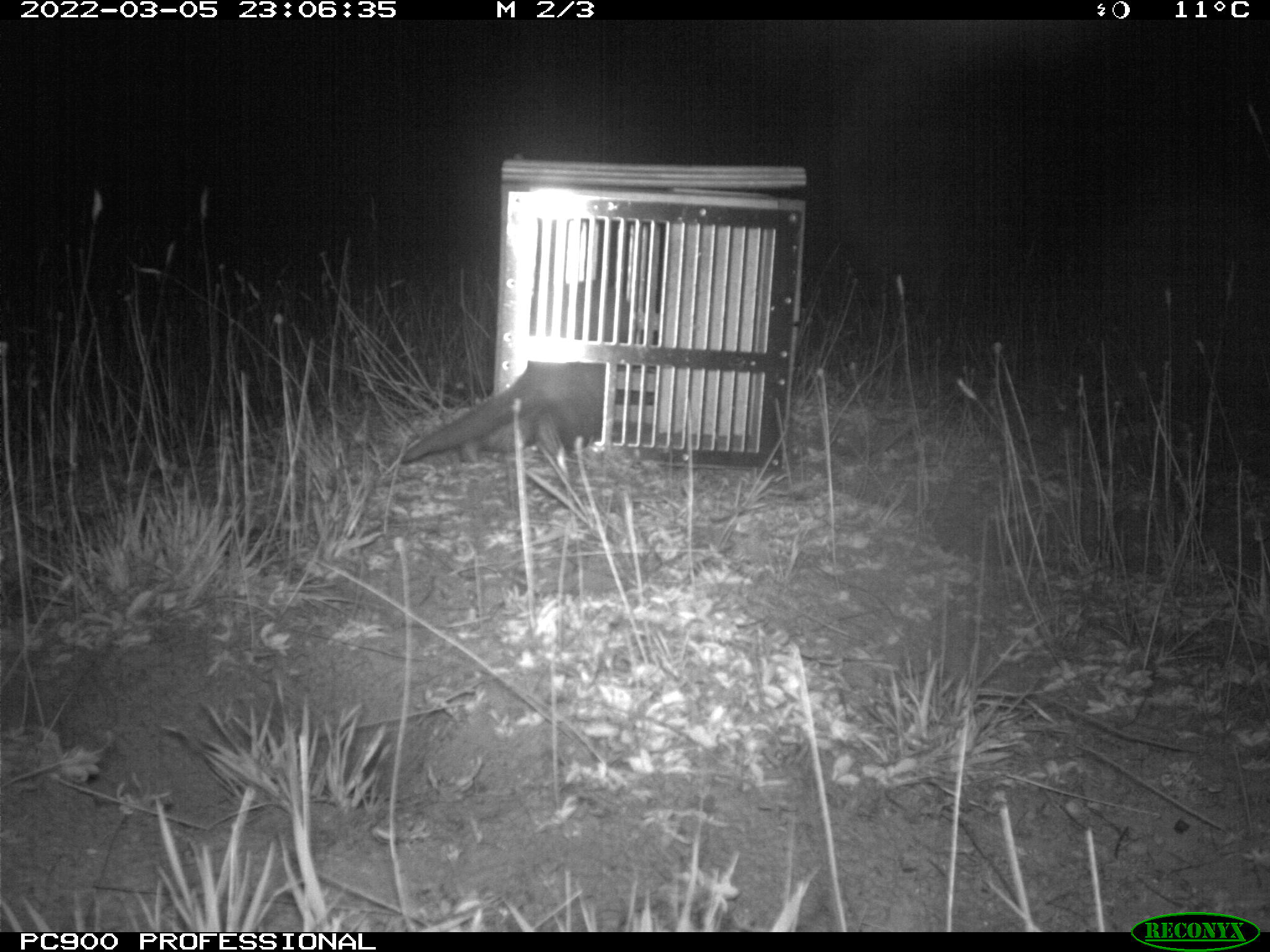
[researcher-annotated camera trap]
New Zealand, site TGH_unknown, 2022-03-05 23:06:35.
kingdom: Animalia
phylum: Chordata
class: Mammalia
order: Carnivora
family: Mustelidae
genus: Mustela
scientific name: Mustela furo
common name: ferret